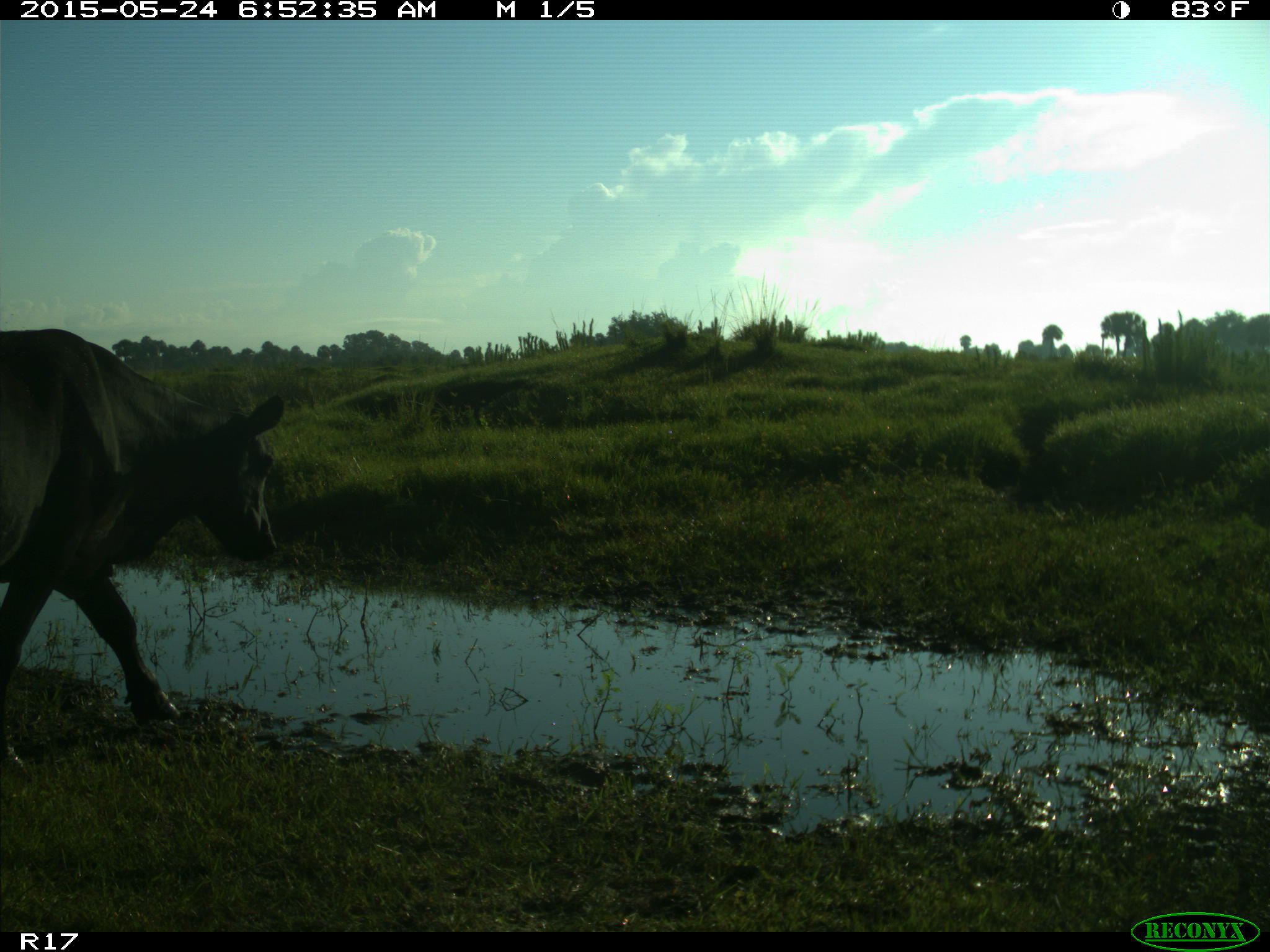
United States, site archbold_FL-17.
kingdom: Animalia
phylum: Chordata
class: Mammalia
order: Artiodactyla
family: Bovidae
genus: Bos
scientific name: Bos taurus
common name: domestic cow